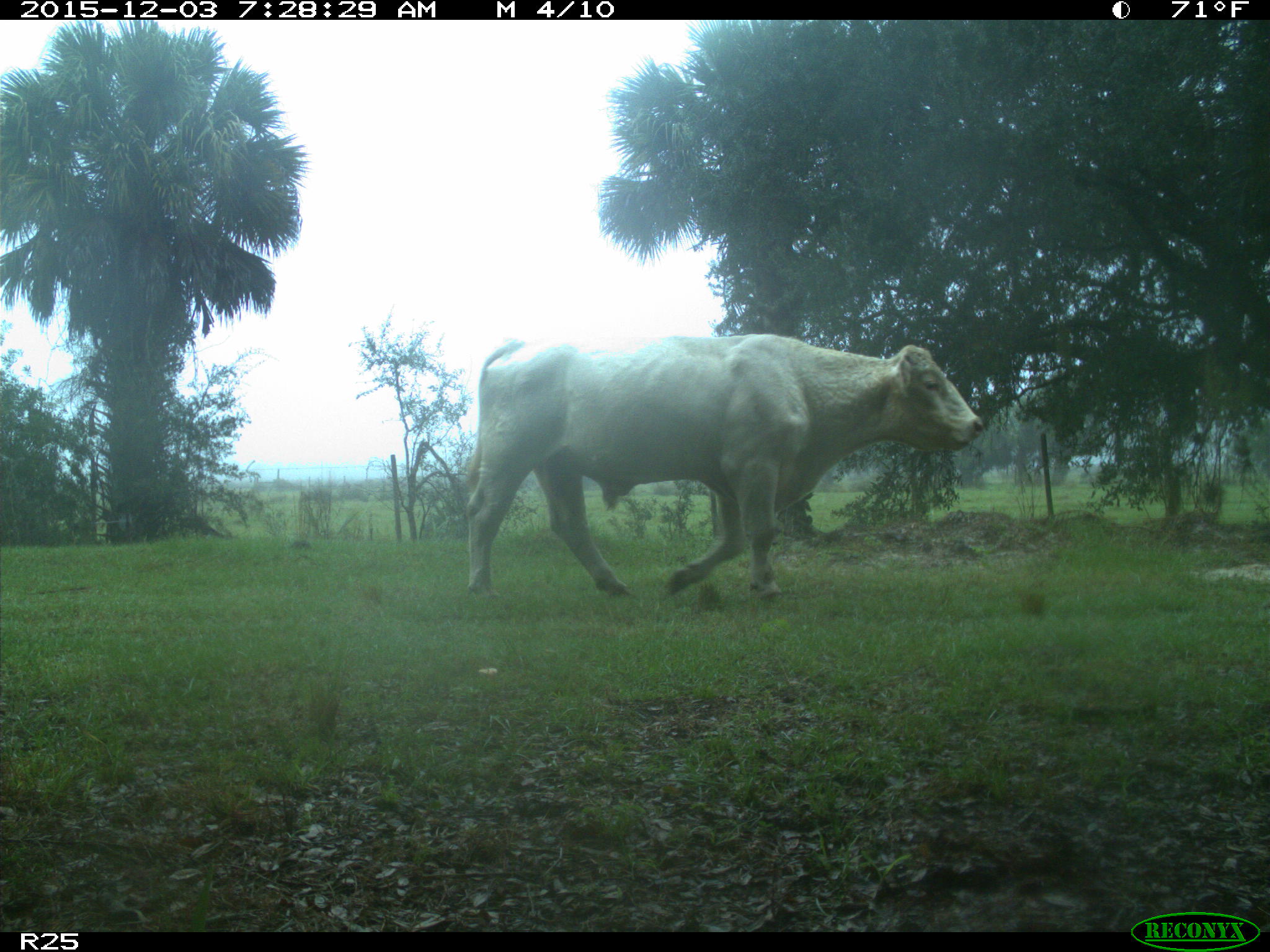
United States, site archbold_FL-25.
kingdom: Animalia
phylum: Chordata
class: Mammalia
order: Artiodactyla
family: Bovidae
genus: Bos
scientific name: Bos taurus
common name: domestic cow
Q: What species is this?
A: Bos taurus (domestic cow).